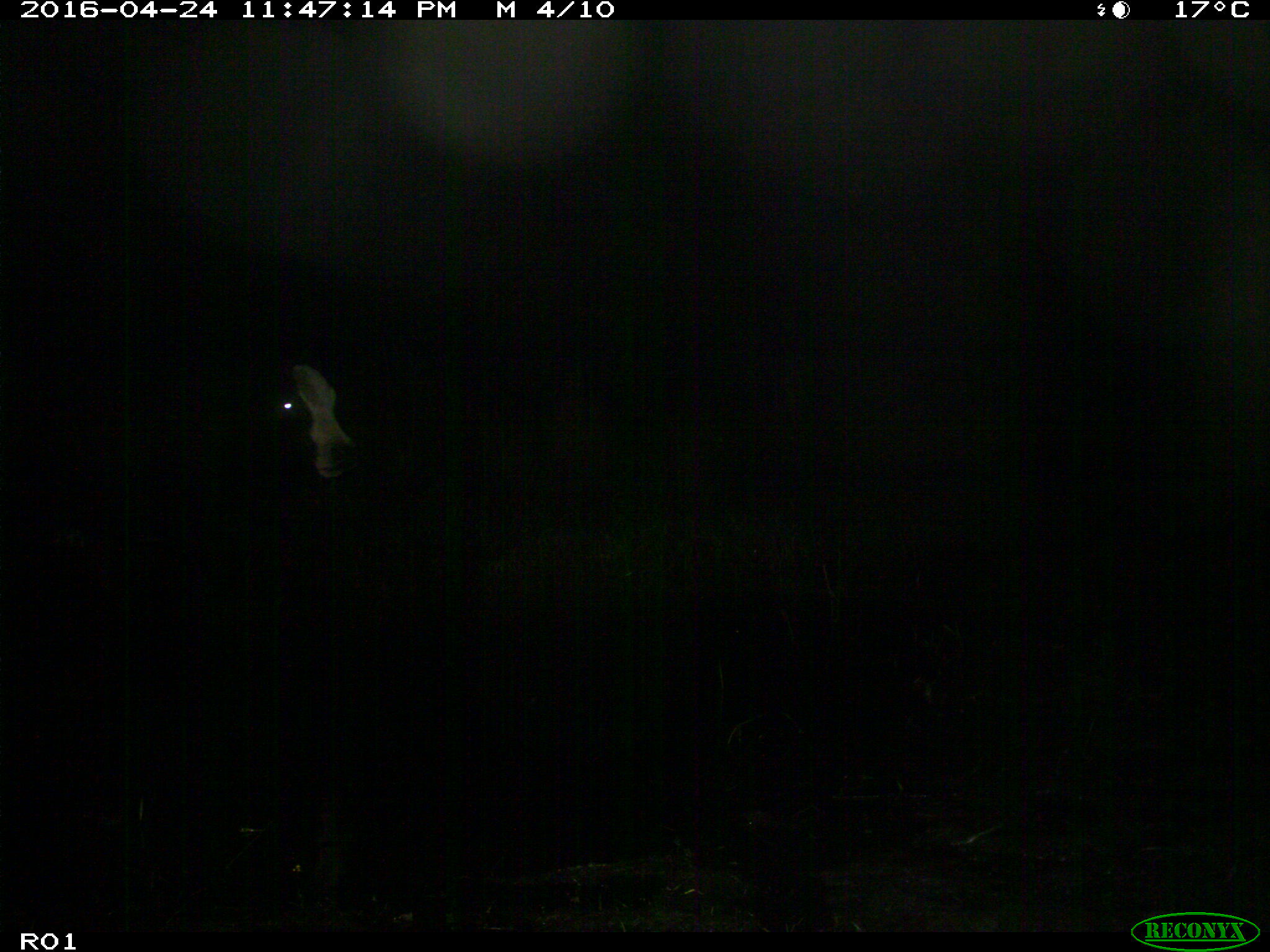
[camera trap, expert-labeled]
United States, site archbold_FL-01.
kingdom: Animalia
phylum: Chordata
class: Mammalia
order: Artiodactyla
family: Bovidae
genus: Bos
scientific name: Bos taurus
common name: domestic cow